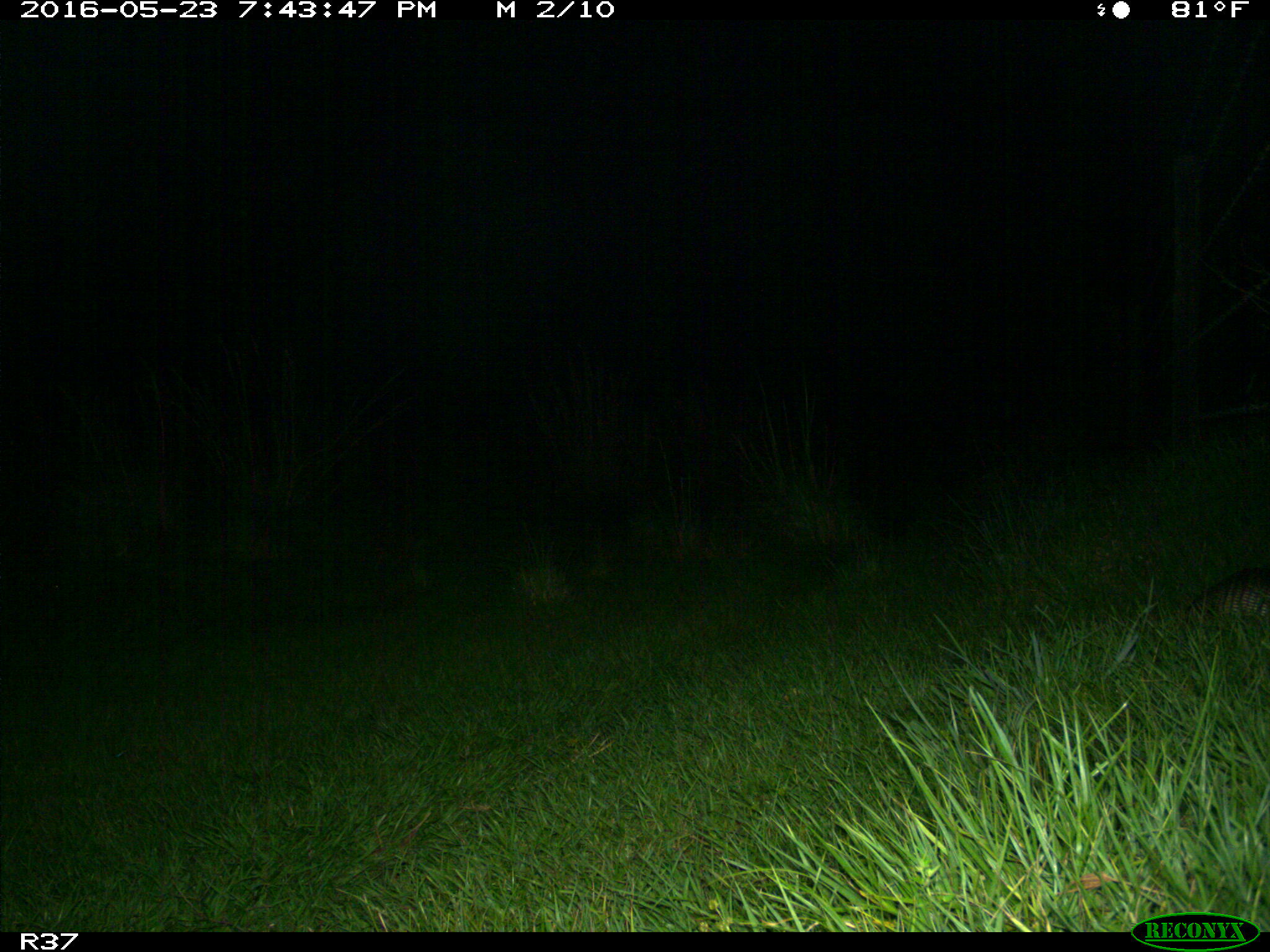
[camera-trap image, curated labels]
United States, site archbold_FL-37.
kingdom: Animalia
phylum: Chordata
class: Mammalia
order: Cingulata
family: Dasypodidae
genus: Dasypus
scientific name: Dasypus novemcinctus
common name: nine-banded armadillo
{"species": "Dasypus novemcinctus (nine-banded armadillo)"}